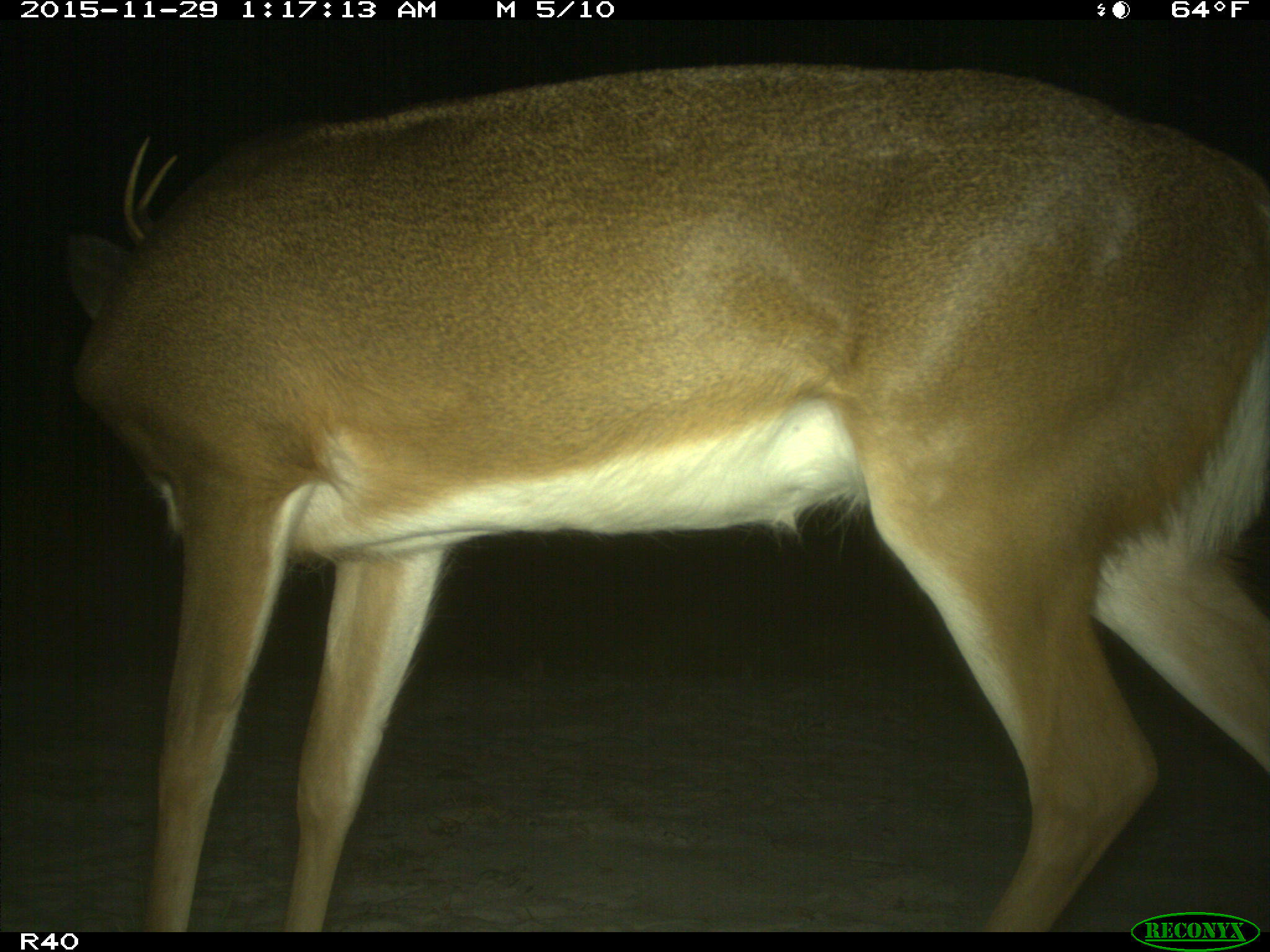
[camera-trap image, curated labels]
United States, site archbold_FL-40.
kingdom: Animalia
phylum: Chordata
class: Mammalia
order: Artiodactyla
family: Cervidae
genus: Odocoileus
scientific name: Odocoileus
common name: deer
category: unidentified deer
Unidentified deer (deer) (Odocoileus).